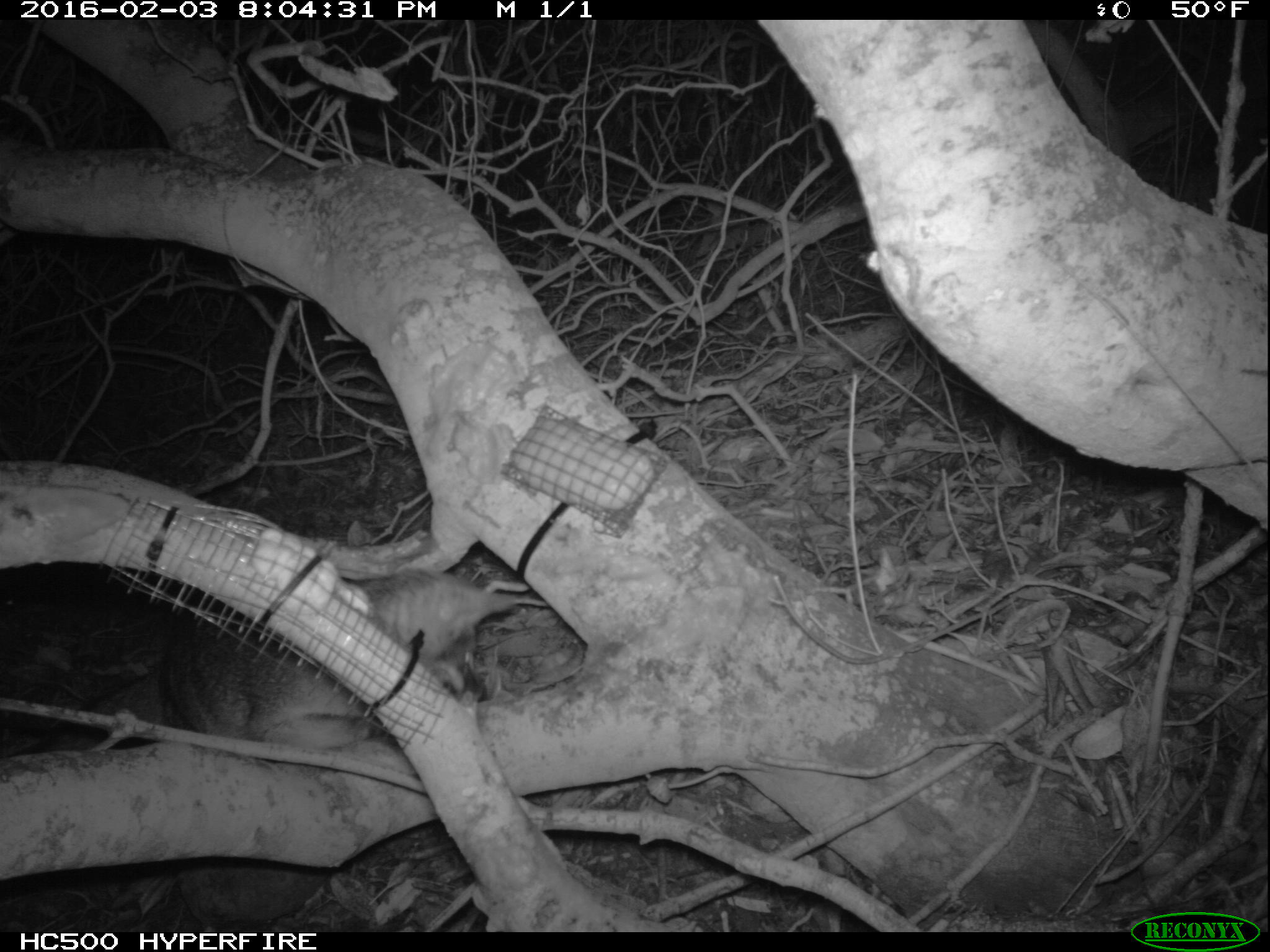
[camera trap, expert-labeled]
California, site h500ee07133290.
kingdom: Animalia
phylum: Chordata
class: Mammalia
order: Carnivora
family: Canidae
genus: Urocyon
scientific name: Urocyon littoralis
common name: island fox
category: fox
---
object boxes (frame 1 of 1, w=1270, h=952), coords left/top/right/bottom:
fox: 0/564/517/752